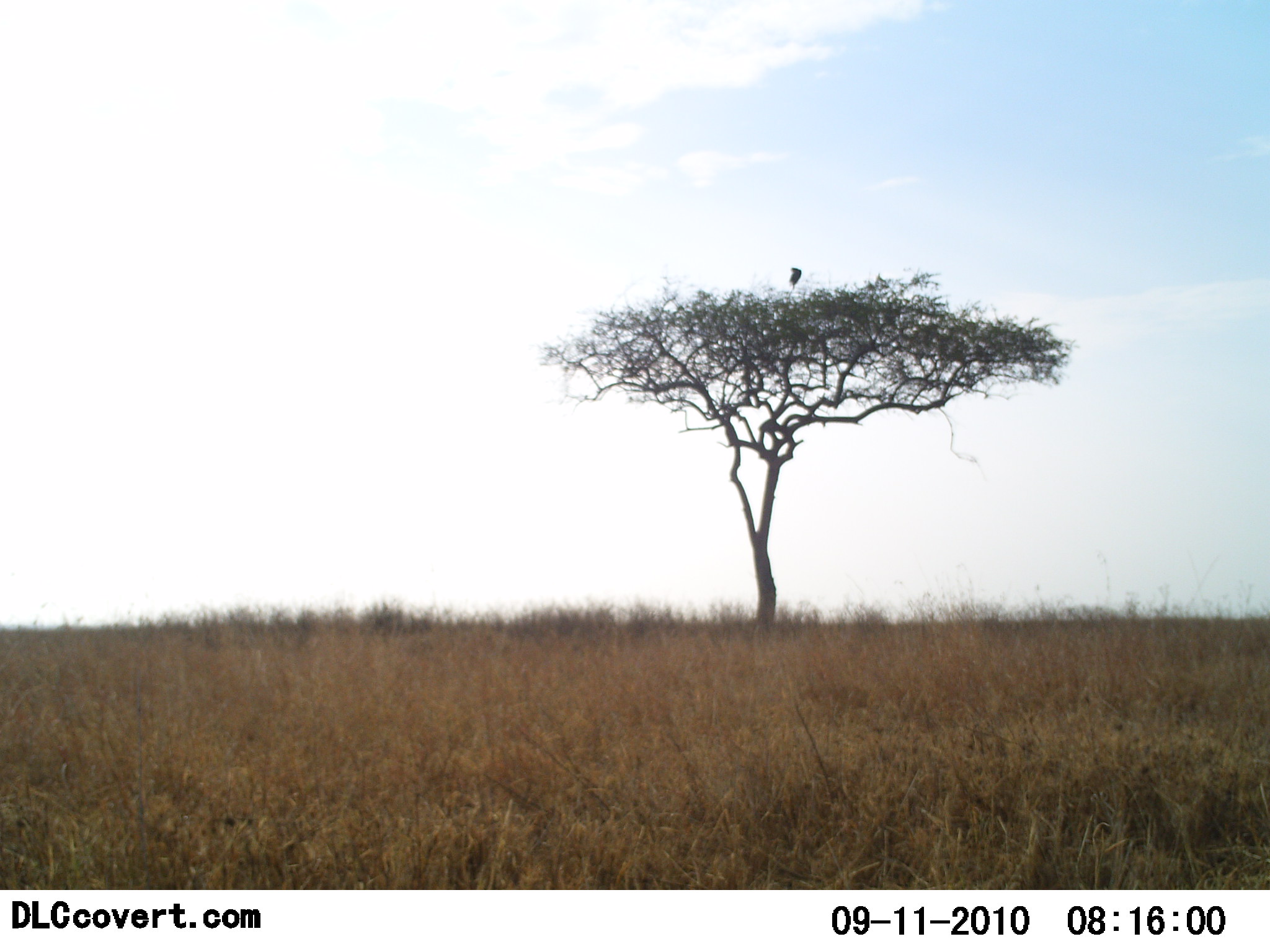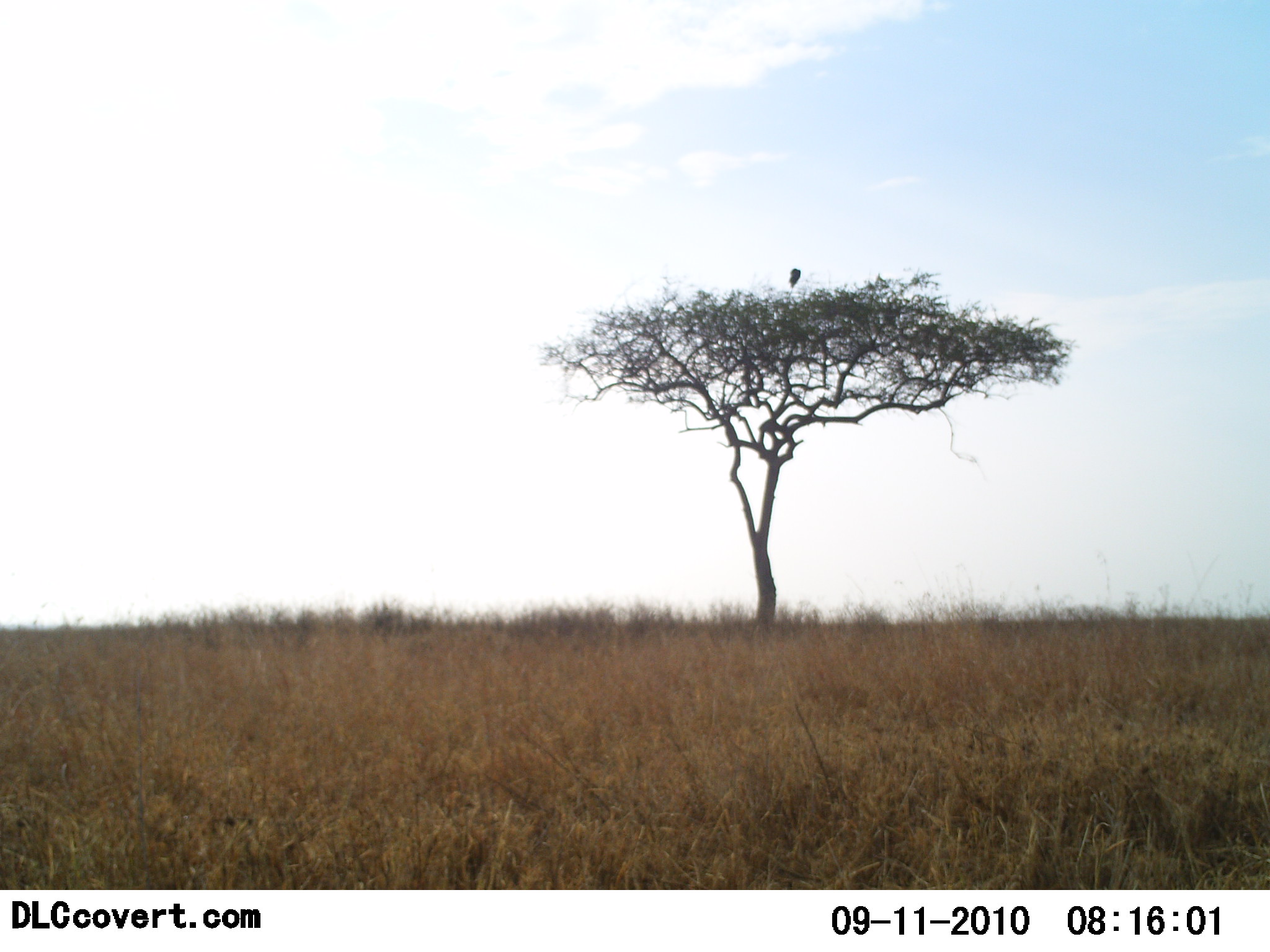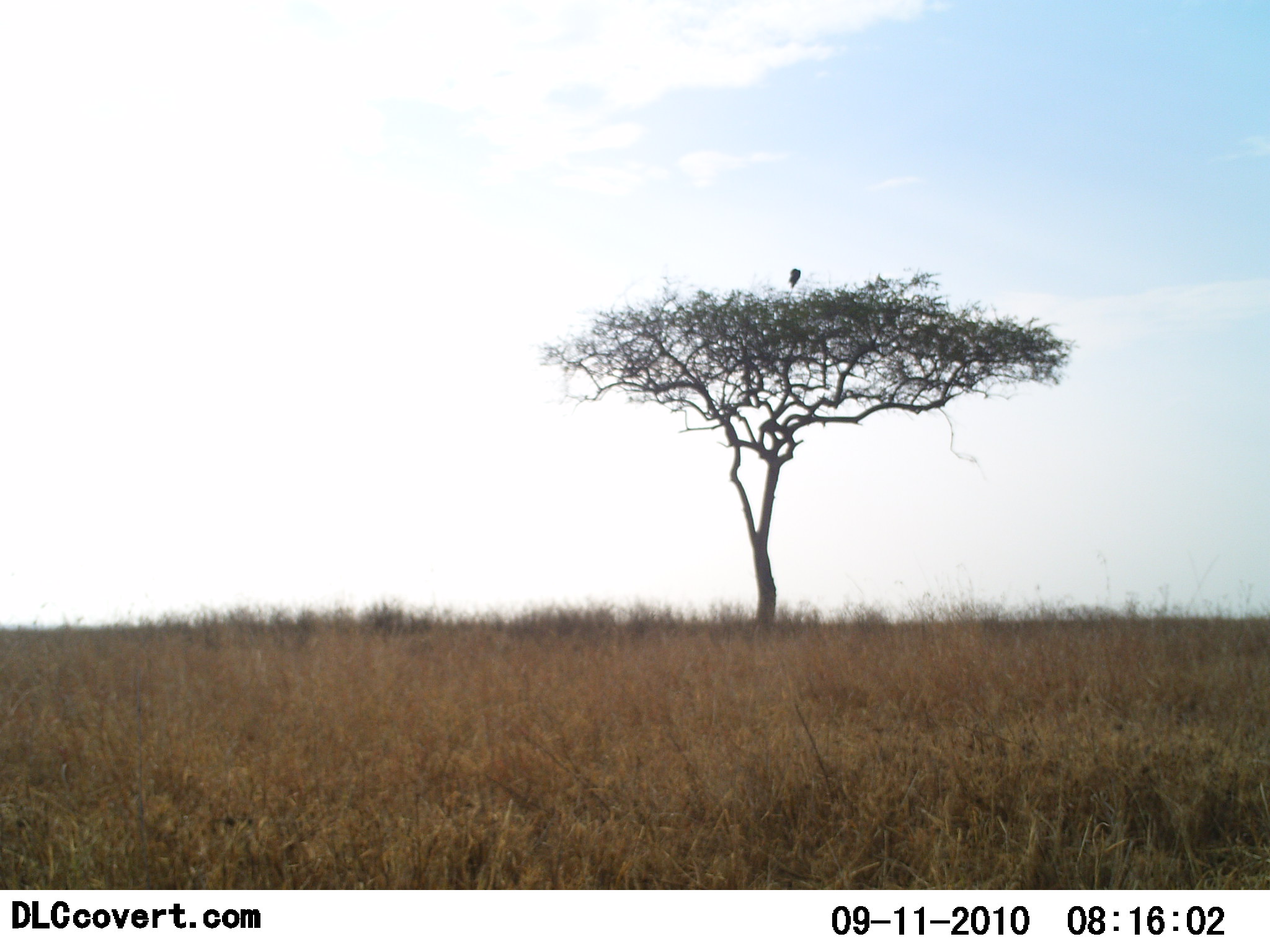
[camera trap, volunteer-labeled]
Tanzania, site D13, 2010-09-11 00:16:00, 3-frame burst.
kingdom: Animalia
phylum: Chordata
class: Aves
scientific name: Aves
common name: bird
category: otherbird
Otherbird (bird) (Aves), count 1. Behavior (volunteer vote fractions): standing 35%, resting 65%, moving 0%, interacting 0%. Young present (vote fraction): 0%. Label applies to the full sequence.